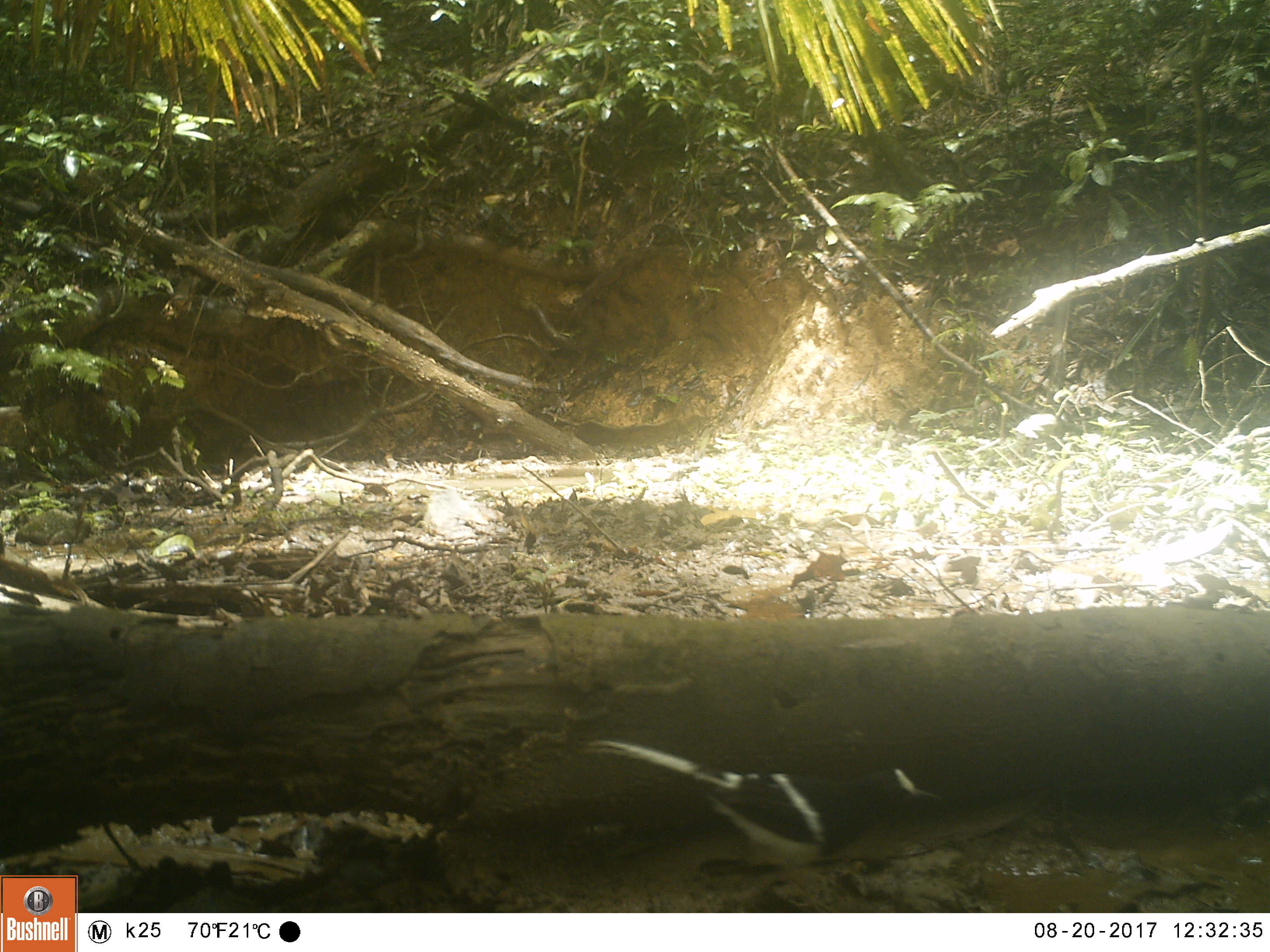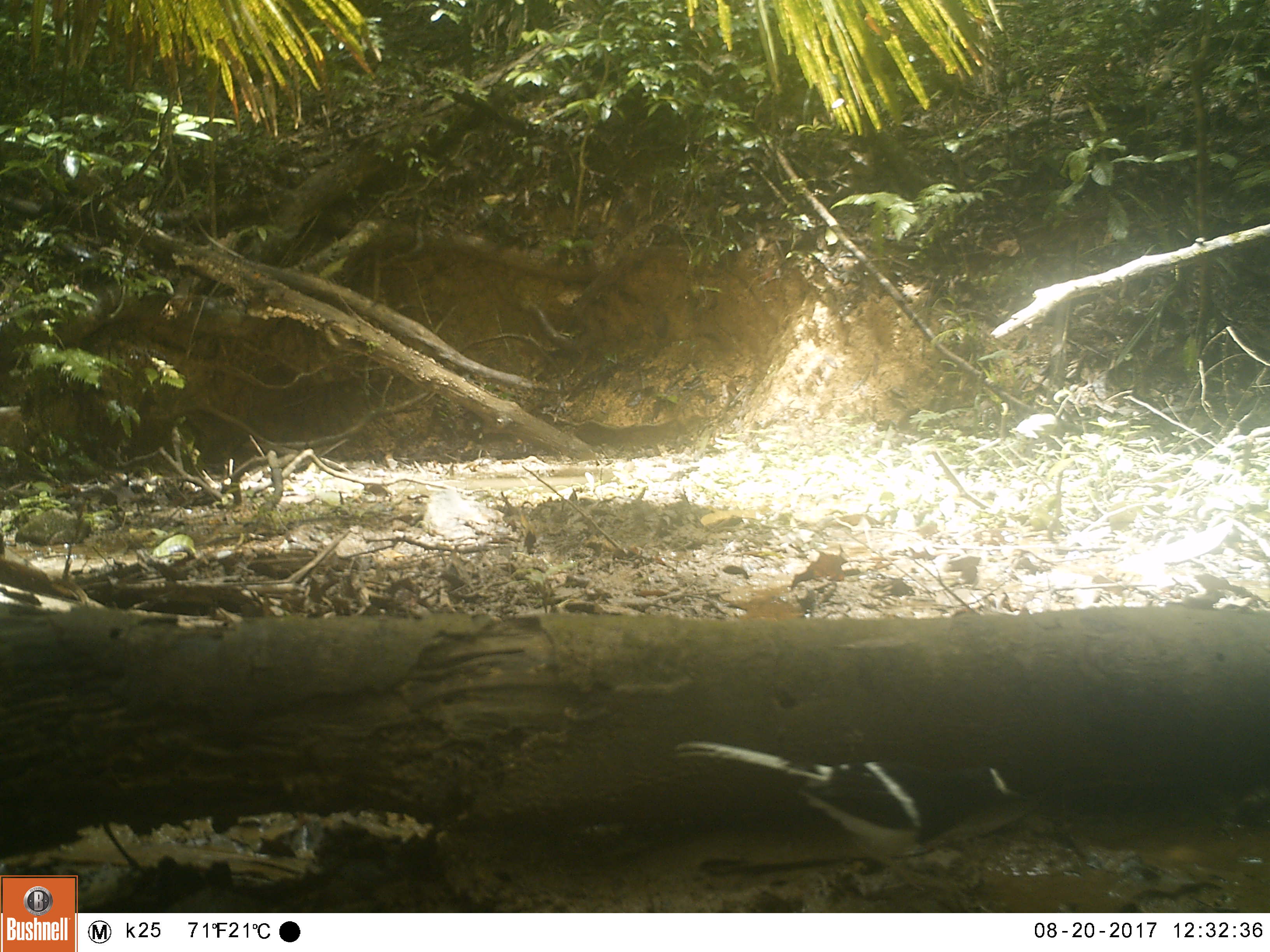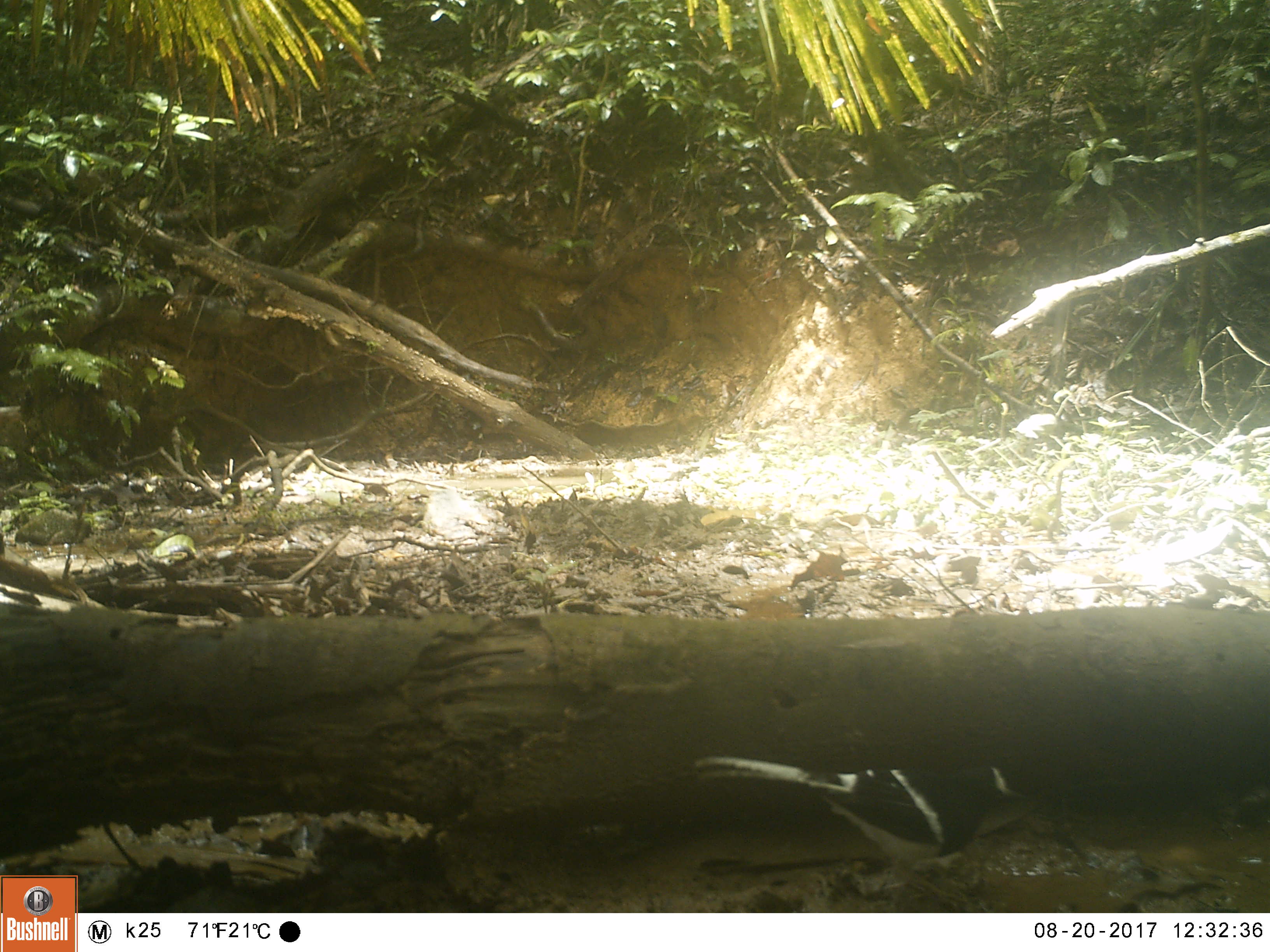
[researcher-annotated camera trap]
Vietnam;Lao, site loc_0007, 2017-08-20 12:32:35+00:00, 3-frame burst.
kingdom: Animalia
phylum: Chordata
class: Aves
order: Passeriformes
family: Muscicapidae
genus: Enicurus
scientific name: Enicurus leschenaulti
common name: white-crowned forktail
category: white crowned forktail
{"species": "white crowned forktail (white-crowned forktail) (Enicurus leschenaulti)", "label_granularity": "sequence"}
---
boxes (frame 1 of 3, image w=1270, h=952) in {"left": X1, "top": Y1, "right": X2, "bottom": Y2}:
white crowned forktail: {"left": 574, "top": 737, "right": 944, "bottom": 913}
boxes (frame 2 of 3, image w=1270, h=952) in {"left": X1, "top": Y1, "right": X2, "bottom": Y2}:
white crowned forktail: {"left": 672, "top": 738, "right": 1046, "bottom": 896}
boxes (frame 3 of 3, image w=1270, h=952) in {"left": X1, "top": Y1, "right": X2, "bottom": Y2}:
white crowned forktail: {"left": 690, "top": 753, "right": 1029, "bottom": 890}